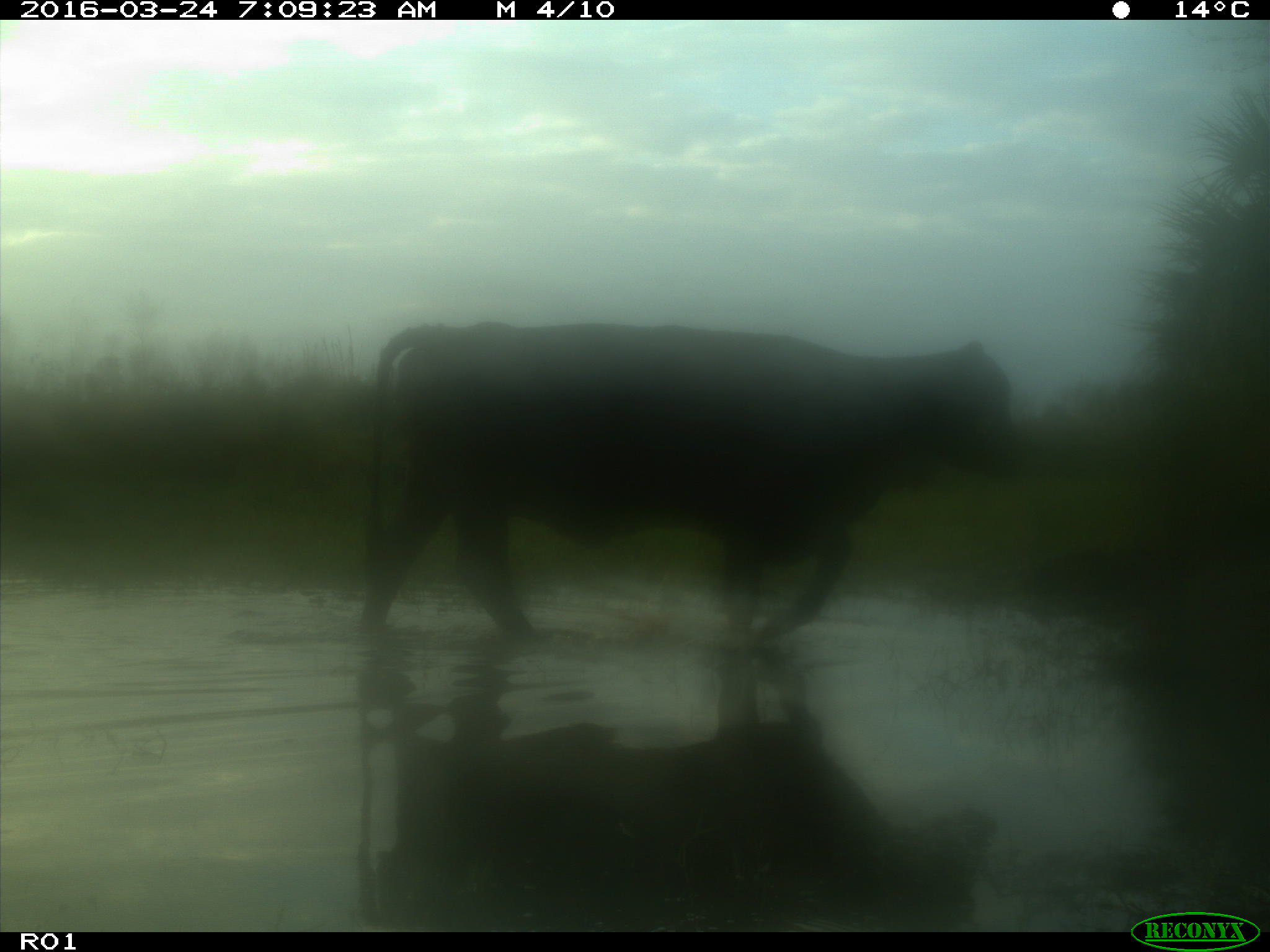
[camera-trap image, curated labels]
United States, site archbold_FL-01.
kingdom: Animalia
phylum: Chordata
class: Mammalia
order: Artiodactyla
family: Bovidae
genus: Bos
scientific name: Bos taurus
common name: domestic cow